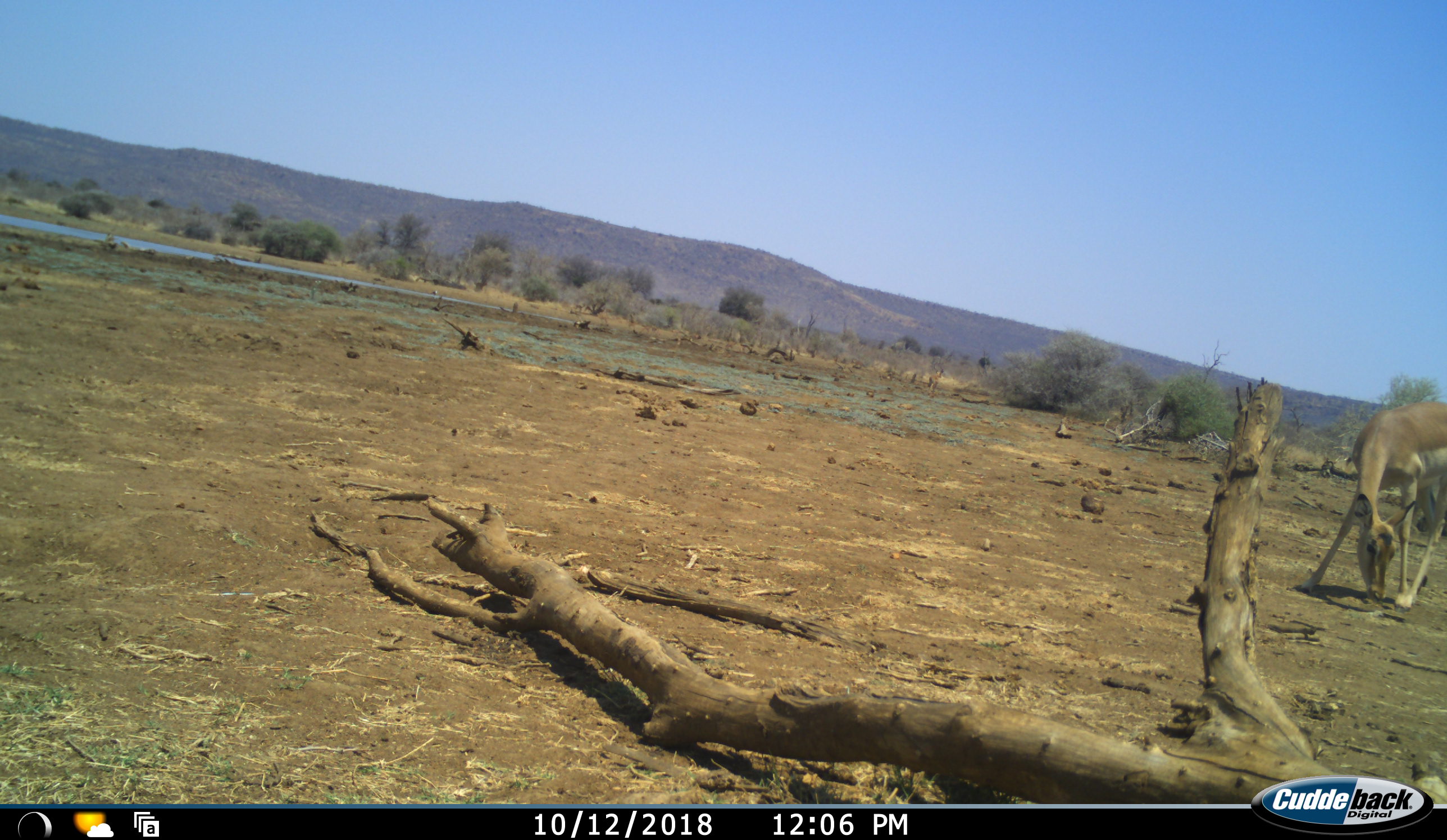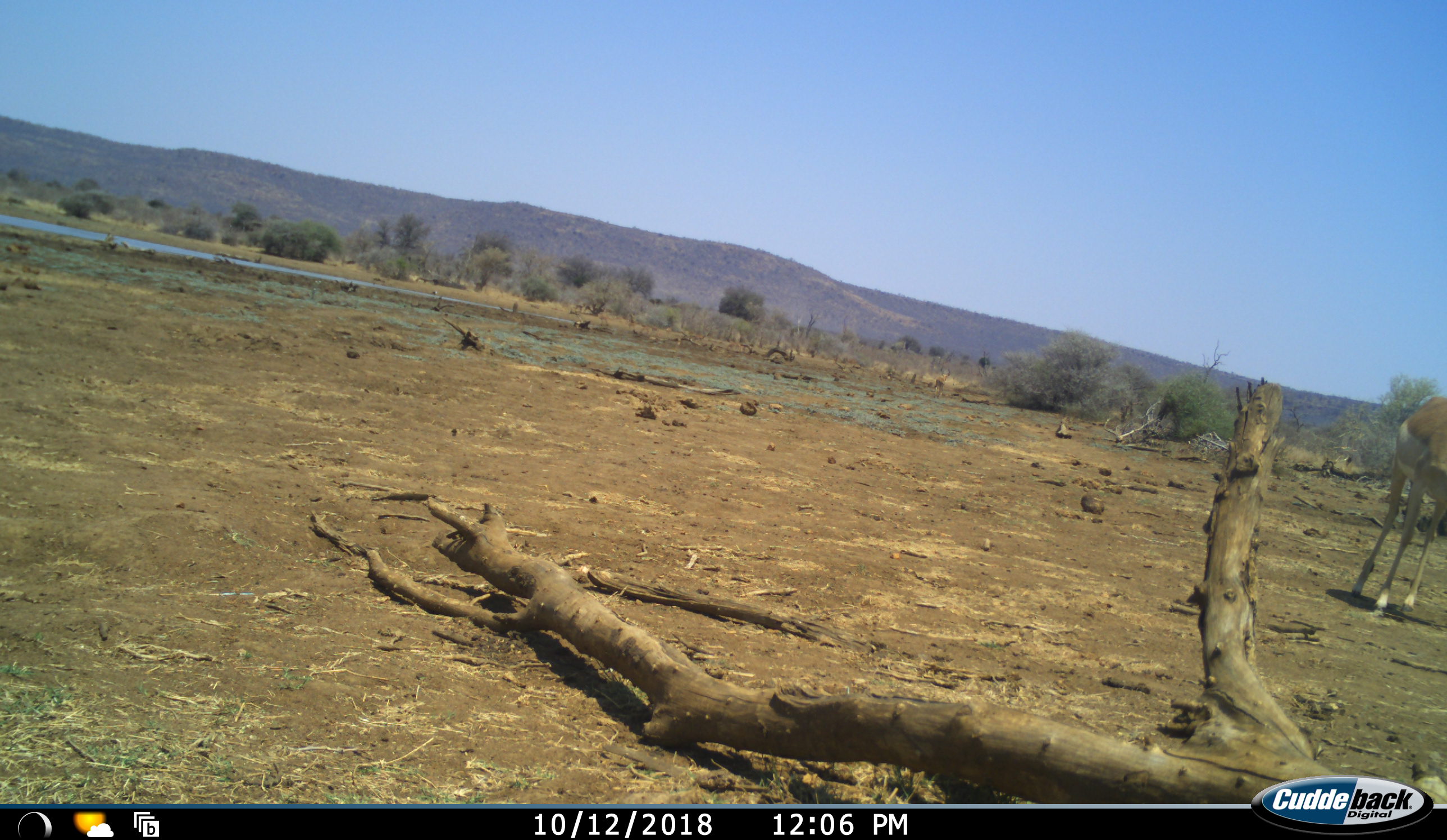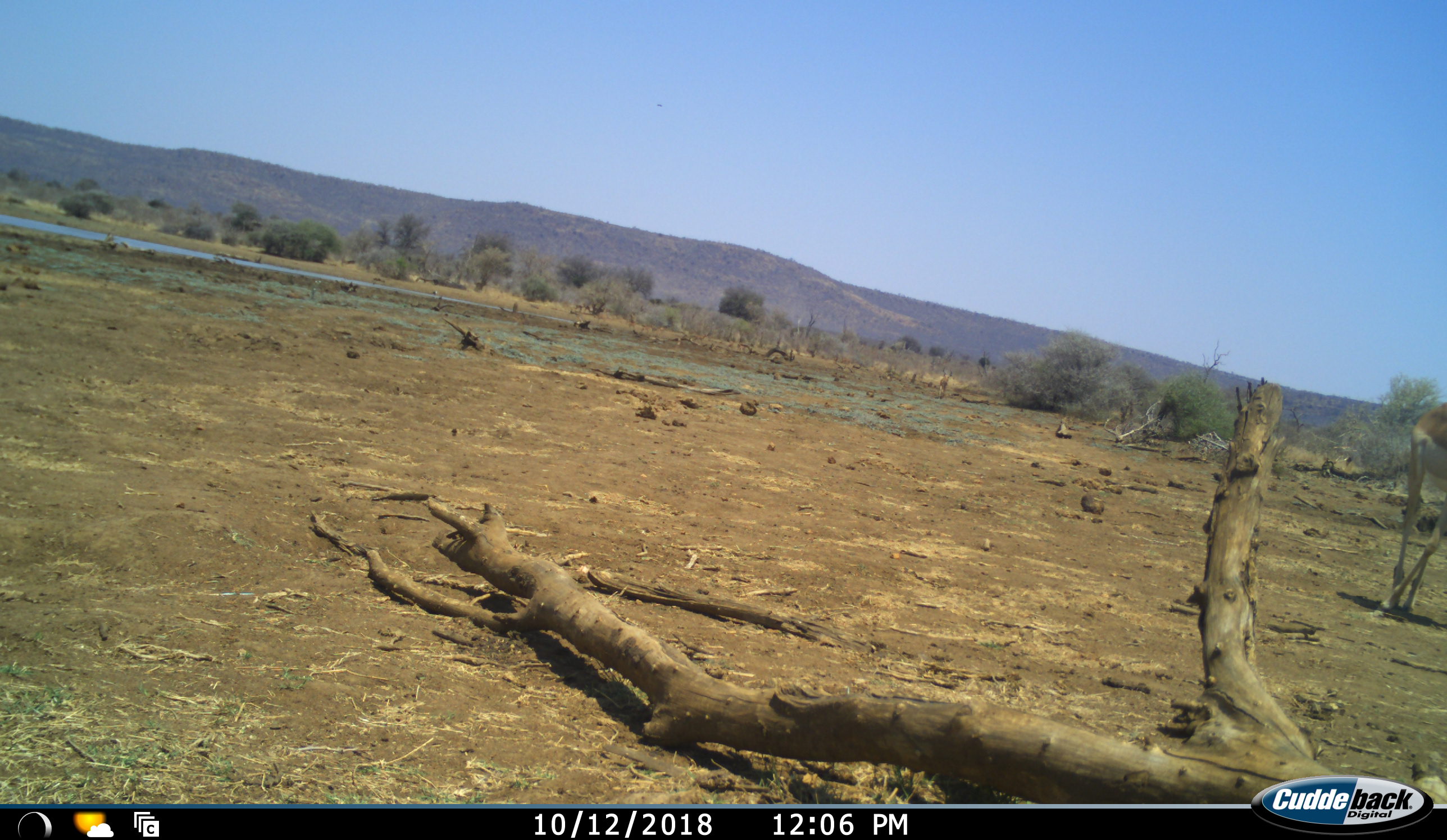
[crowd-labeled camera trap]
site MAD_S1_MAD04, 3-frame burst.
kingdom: Animalia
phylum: Chordata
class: Mammalia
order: Artiodactyla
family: Bovidae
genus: Aepyceros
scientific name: Aepyceros melampus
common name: impala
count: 1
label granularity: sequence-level